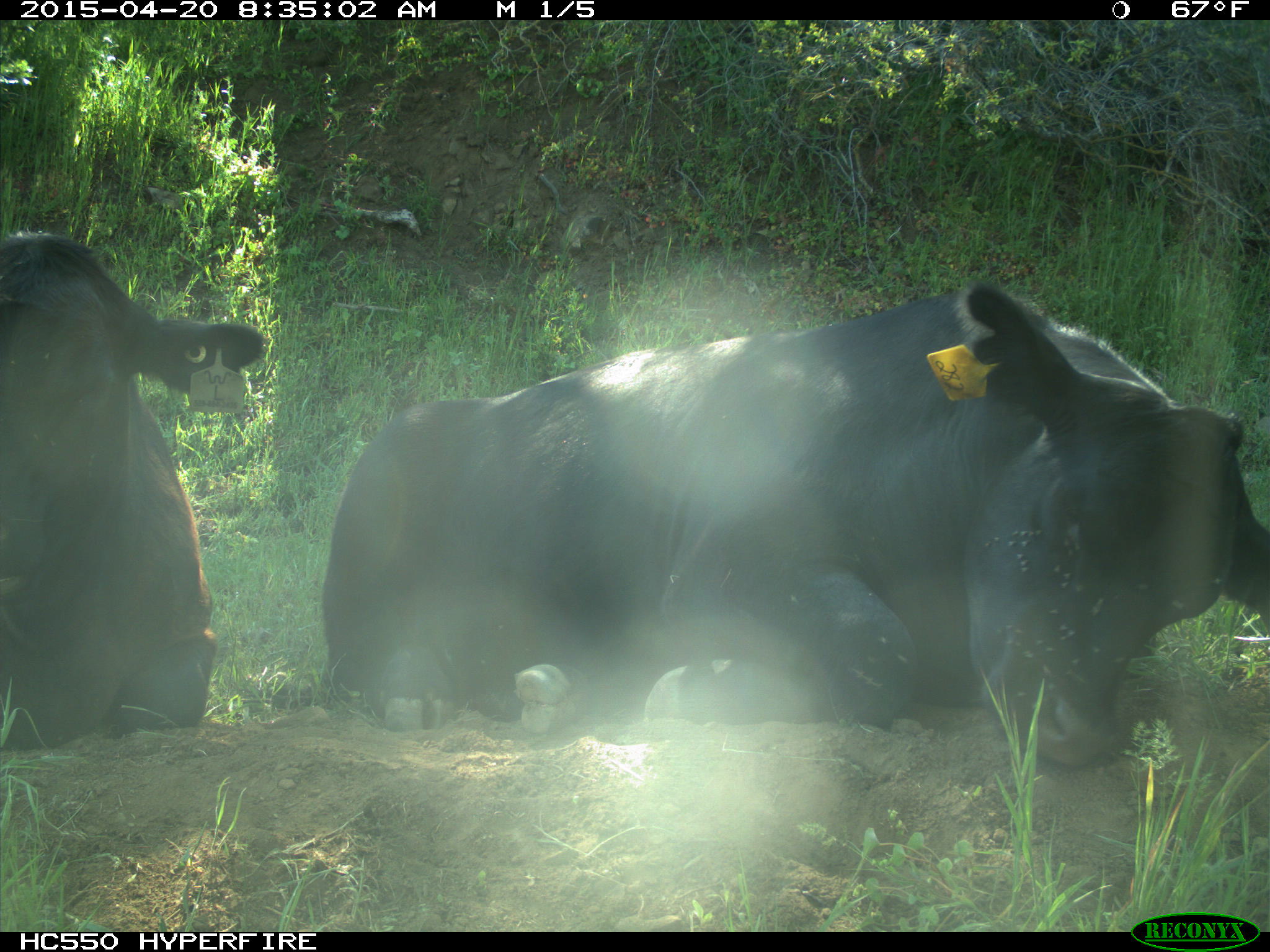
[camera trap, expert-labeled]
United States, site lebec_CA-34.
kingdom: Animalia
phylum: Chordata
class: Mammalia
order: Artiodactyla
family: Bovidae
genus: Bos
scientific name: Bos taurus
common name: domestic cow